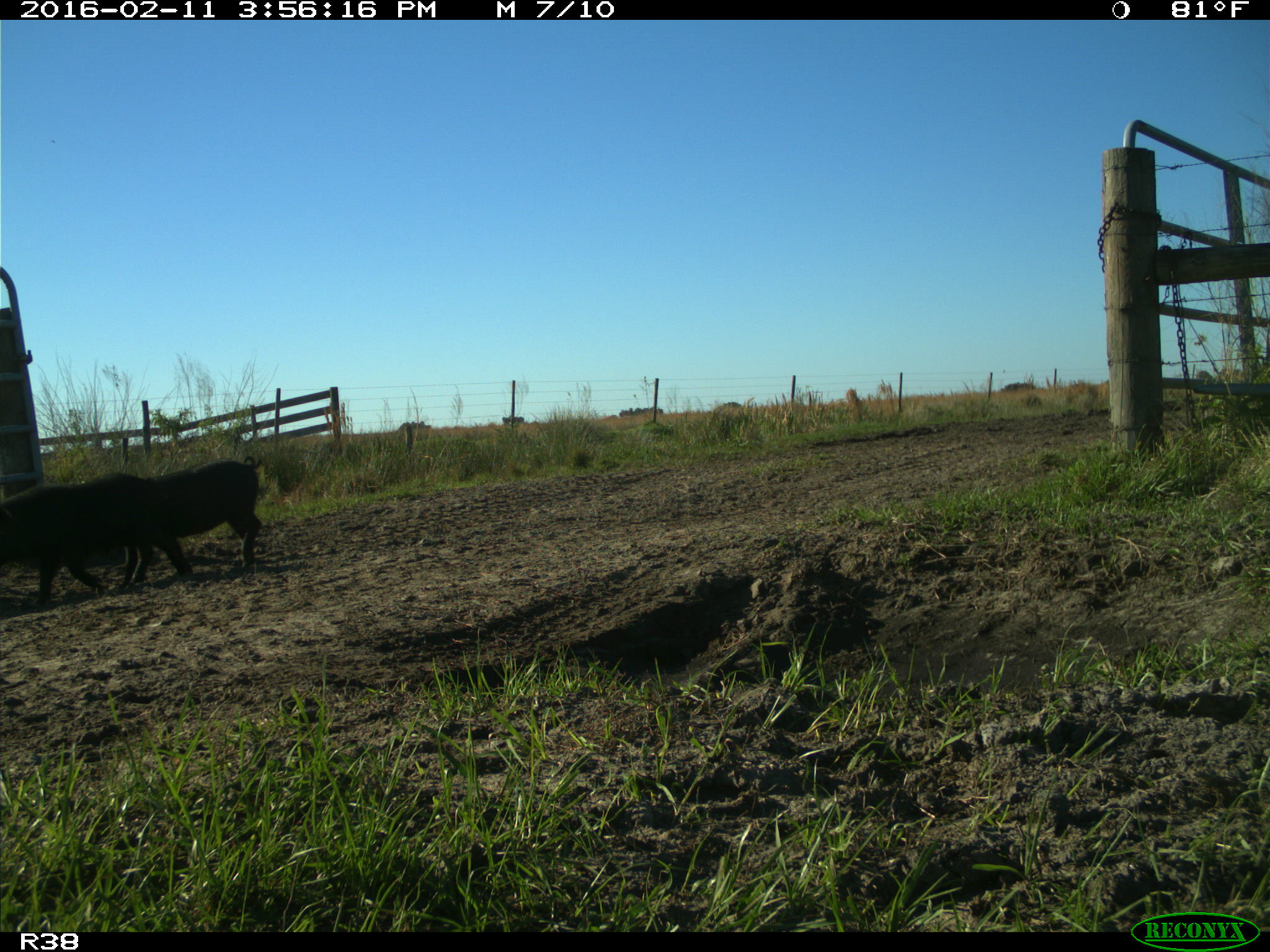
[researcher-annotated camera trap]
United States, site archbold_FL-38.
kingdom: Animalia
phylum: Chordata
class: Mammalia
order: Artiodactyla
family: Suidae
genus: Sus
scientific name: Sus scrofa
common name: wild boar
Sus scrofa (wild boar).